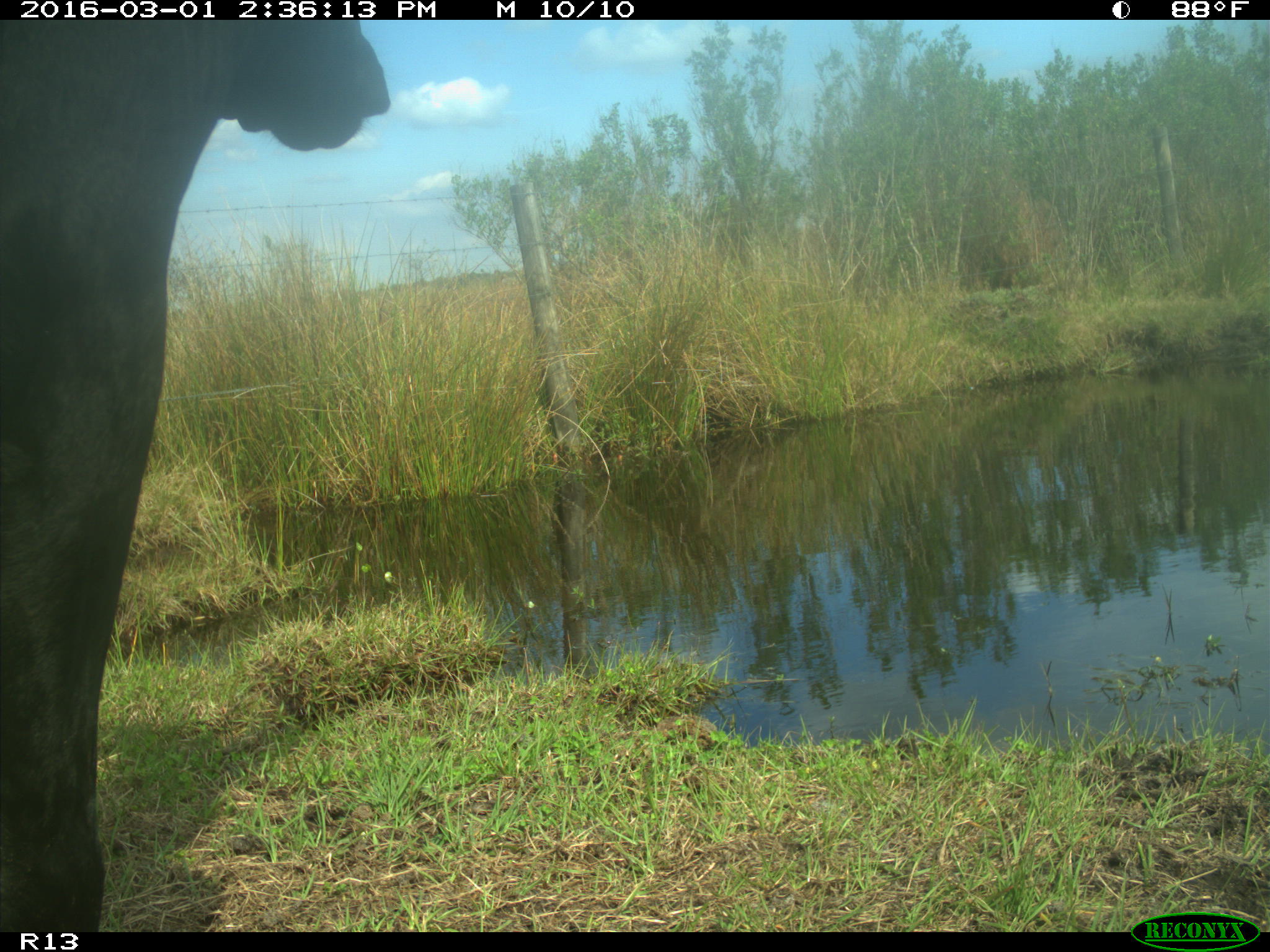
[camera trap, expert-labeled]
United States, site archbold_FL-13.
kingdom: Animalia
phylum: Chordata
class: Mammalia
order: Artiodactyla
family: Bovidae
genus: Bos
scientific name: Bos taurus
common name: domestic cow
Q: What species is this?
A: Bos taurus (domestic cow).